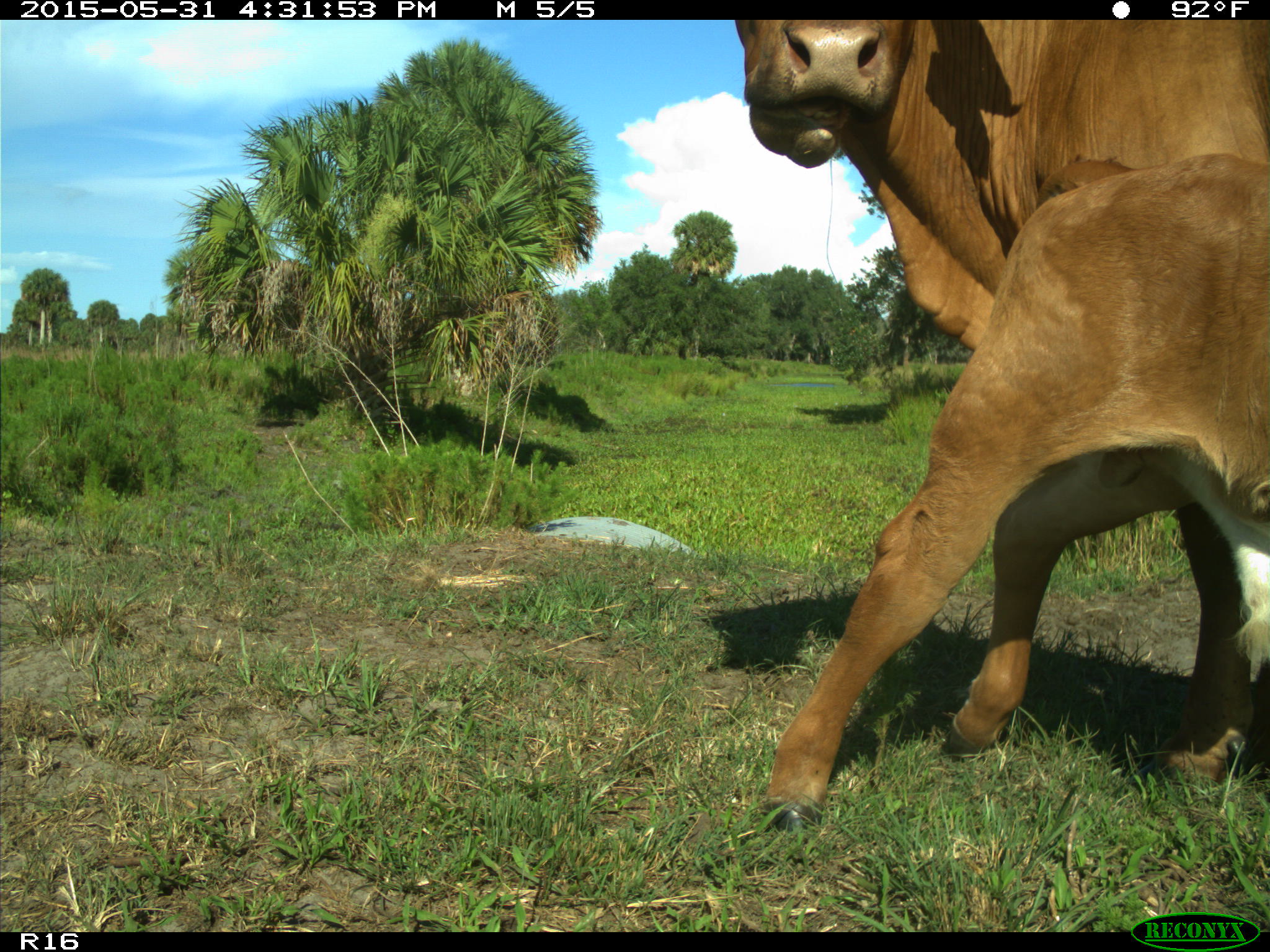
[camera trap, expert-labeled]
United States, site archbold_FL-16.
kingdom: Animalia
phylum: Chordata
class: Mammalia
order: Artiodactyla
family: Bovidae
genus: Bos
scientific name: Bos taurus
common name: domestic cow